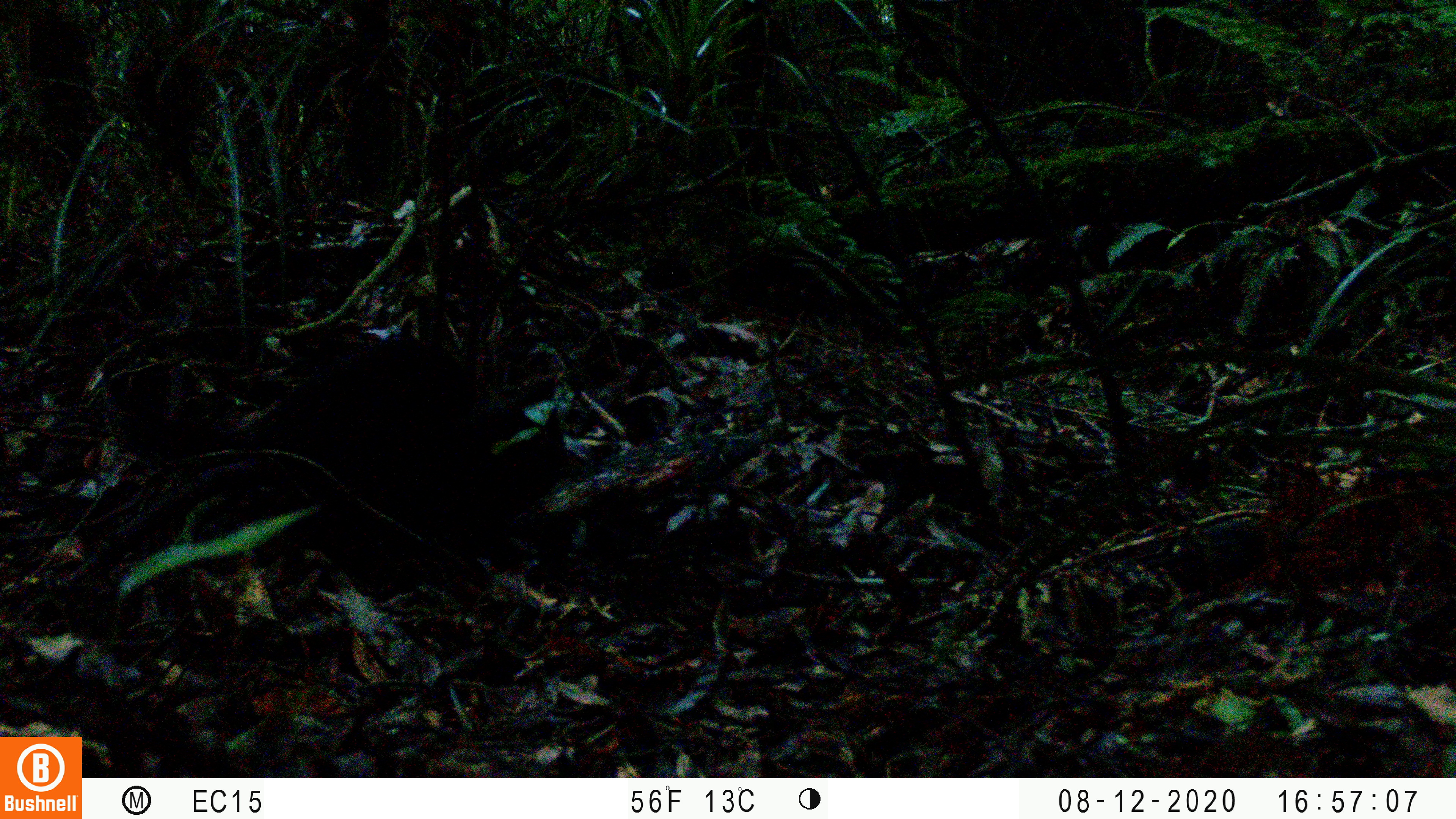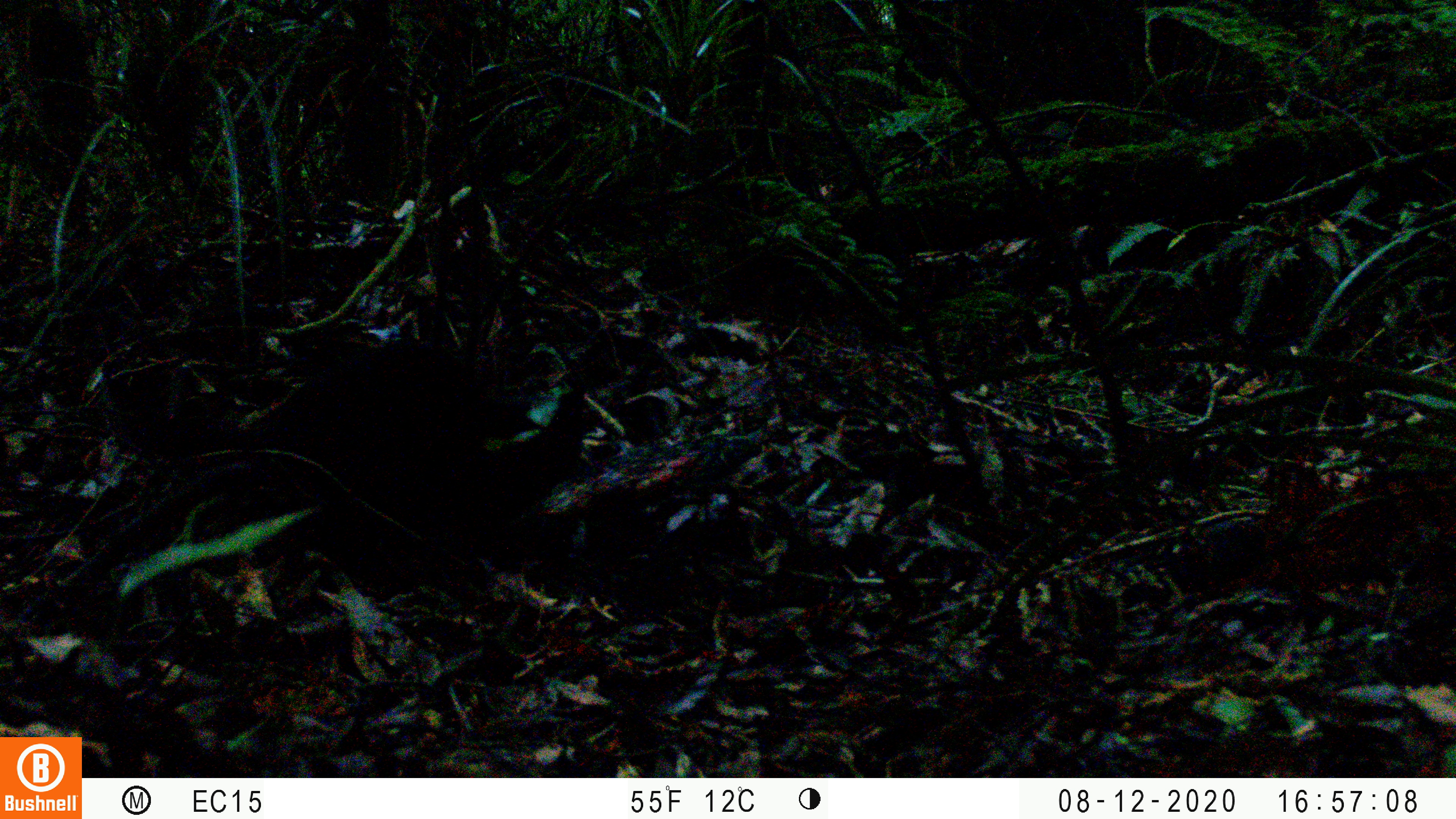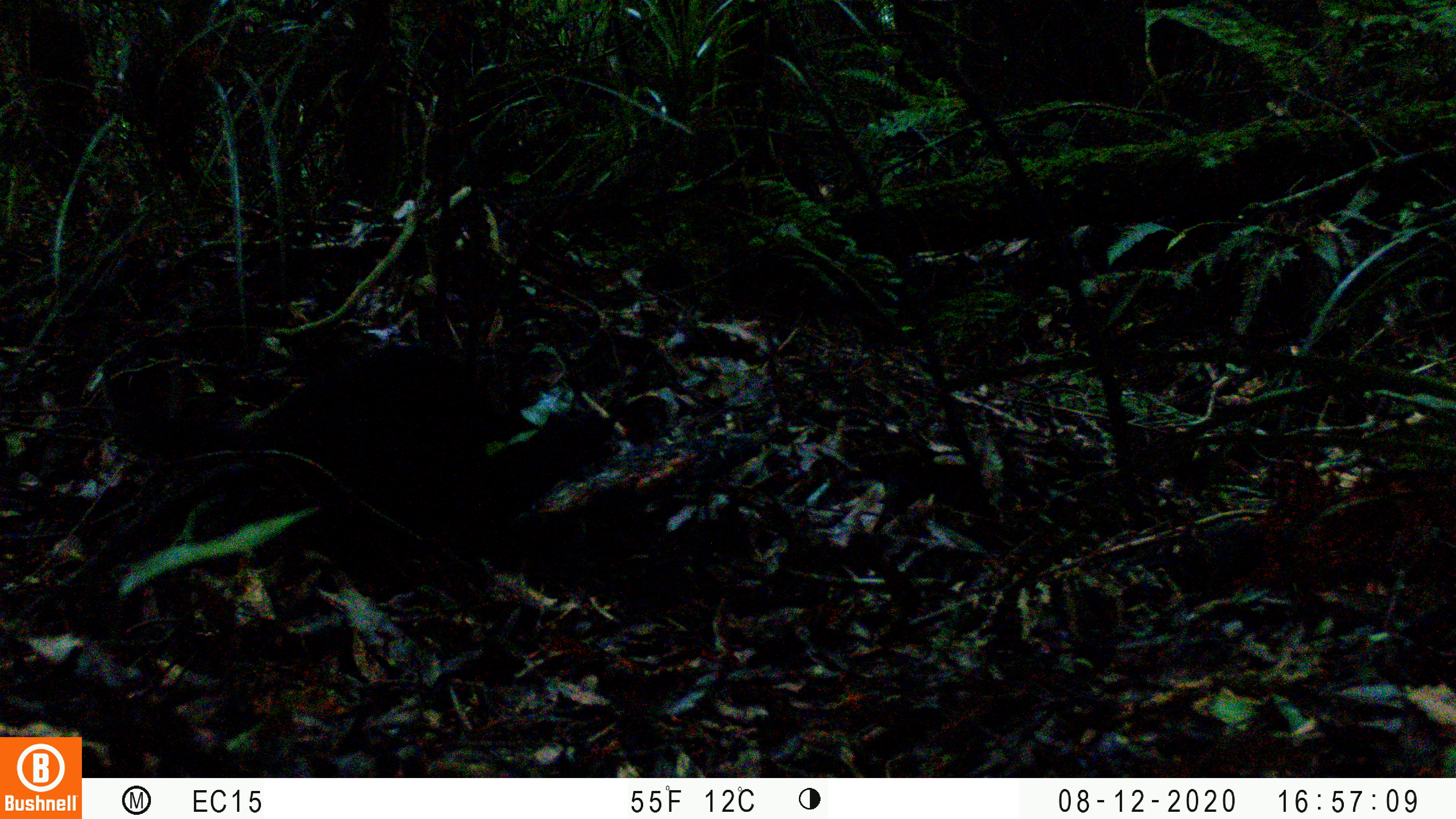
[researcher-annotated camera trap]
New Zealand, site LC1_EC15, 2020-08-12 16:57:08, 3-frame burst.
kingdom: Animalia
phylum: Chordata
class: Mammalia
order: Carnivora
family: Felidae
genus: Felis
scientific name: Felis catus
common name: domestic cat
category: cat